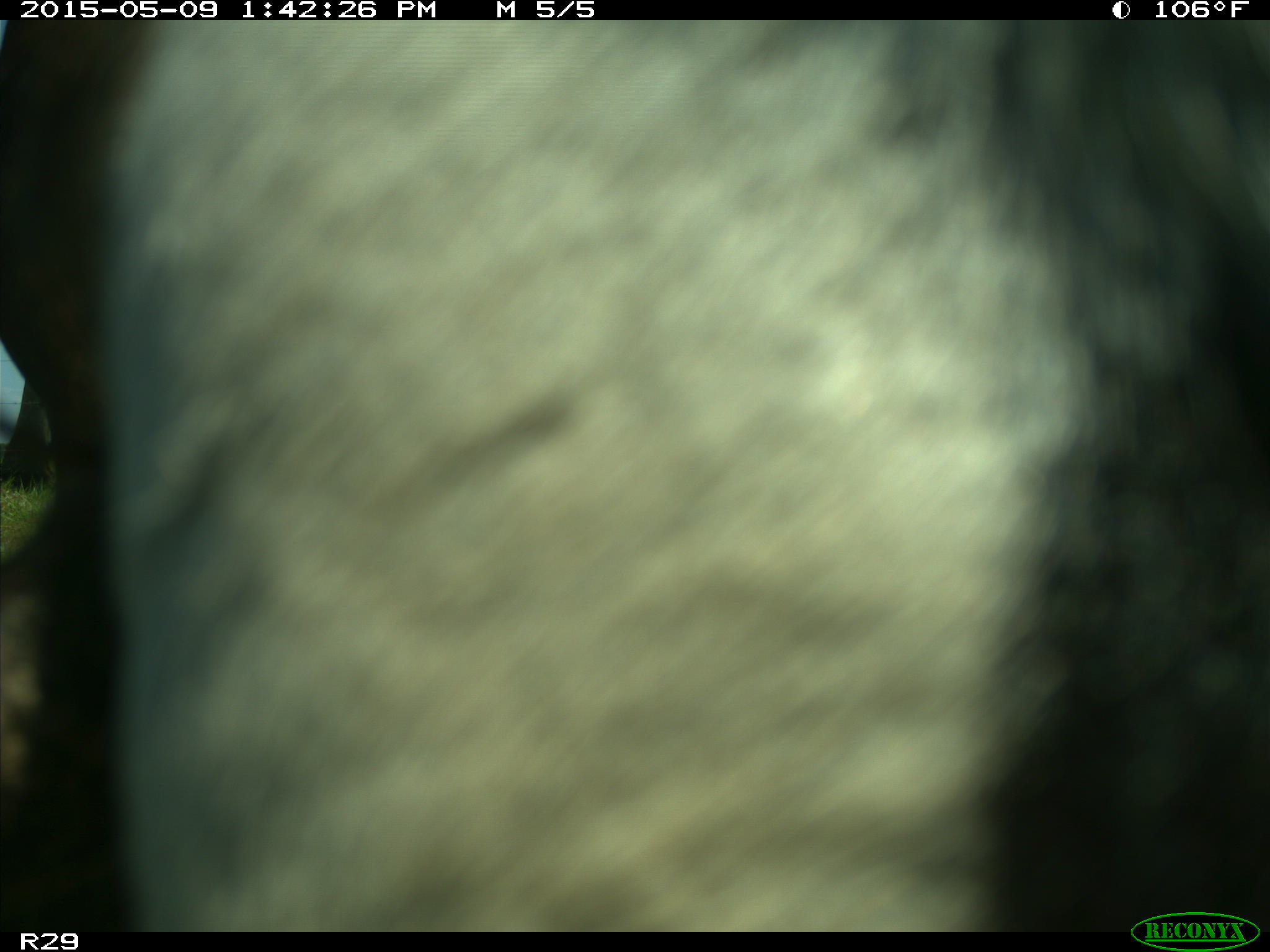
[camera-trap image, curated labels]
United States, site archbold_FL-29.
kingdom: Animalia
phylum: Chordata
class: Mammalia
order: Artiodactyla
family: Bovidae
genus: Bos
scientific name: Bos taurus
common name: domestic cow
Bos taurus (domestic cow).